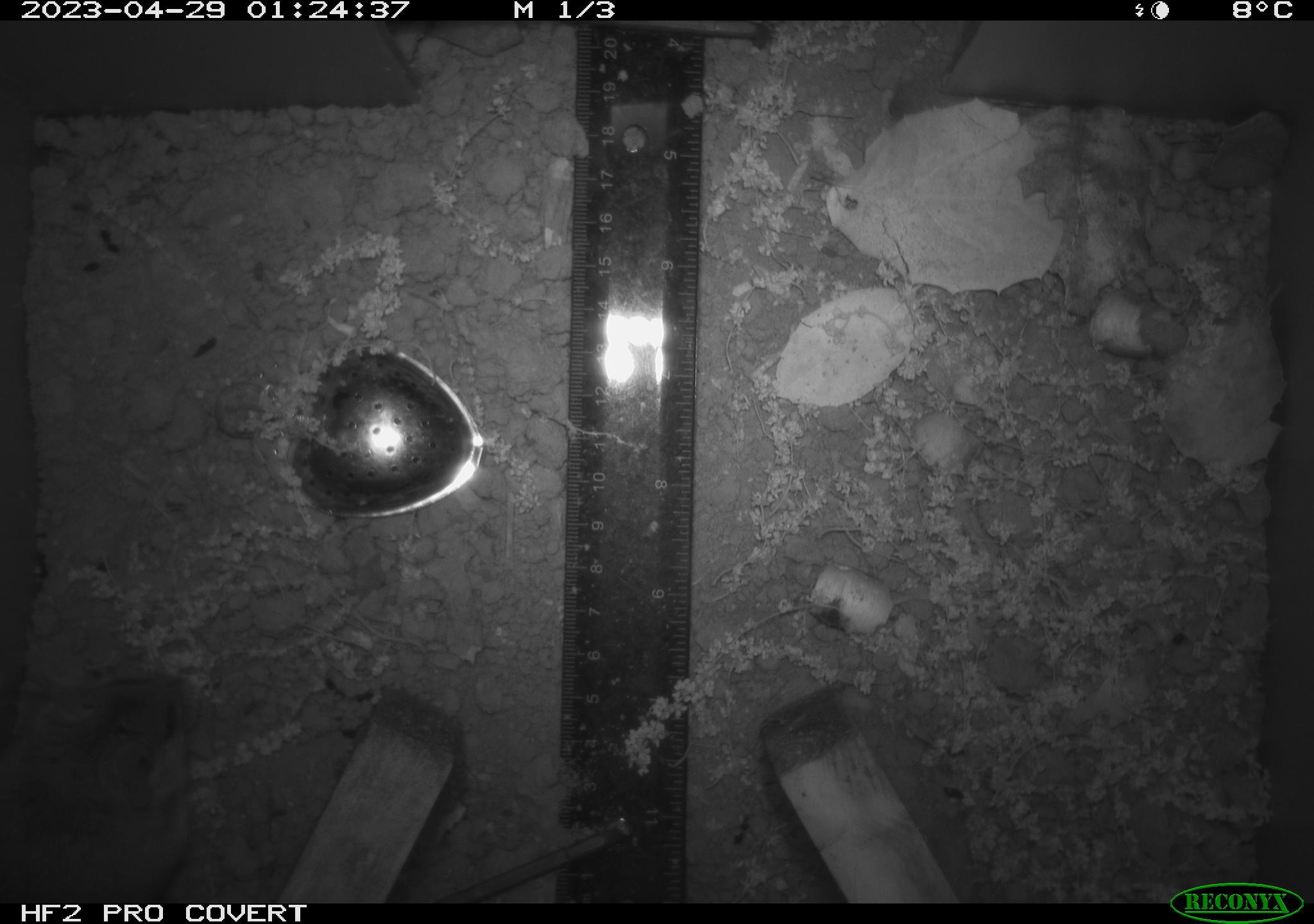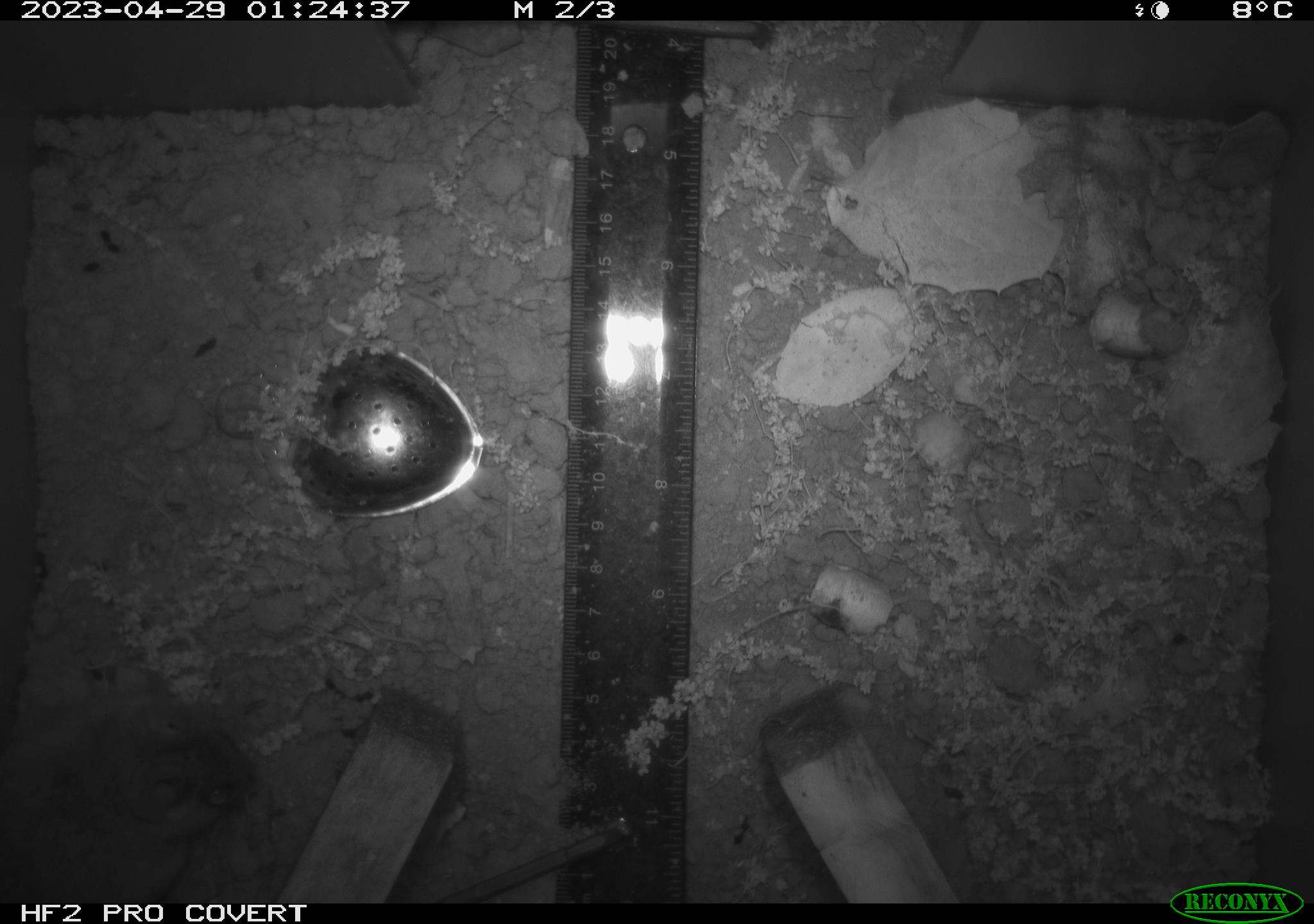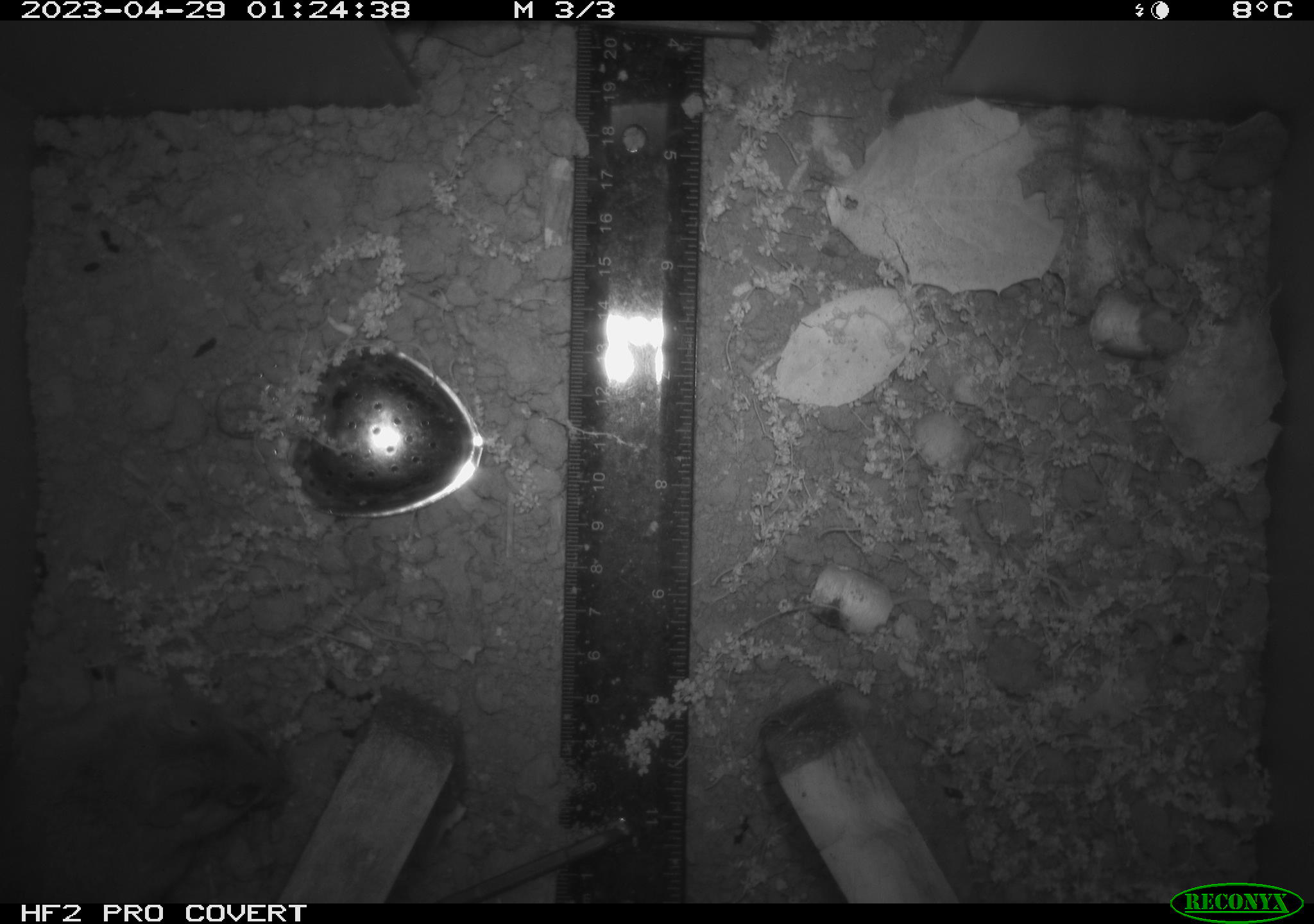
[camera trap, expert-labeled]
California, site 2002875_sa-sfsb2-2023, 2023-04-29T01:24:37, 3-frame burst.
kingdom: Animalia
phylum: Chordata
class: Mammalia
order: Rodentia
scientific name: Rodentia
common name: mouse species